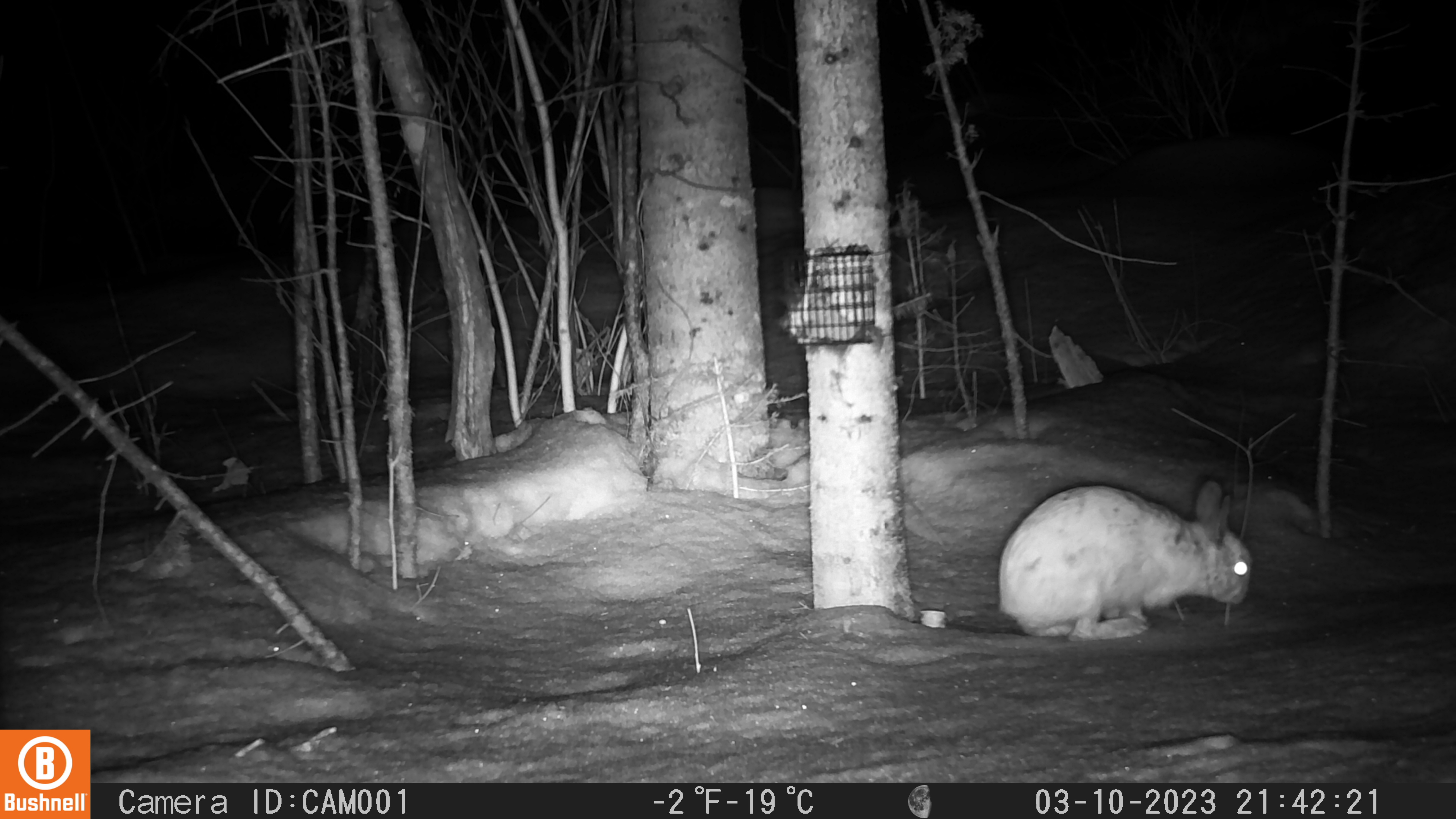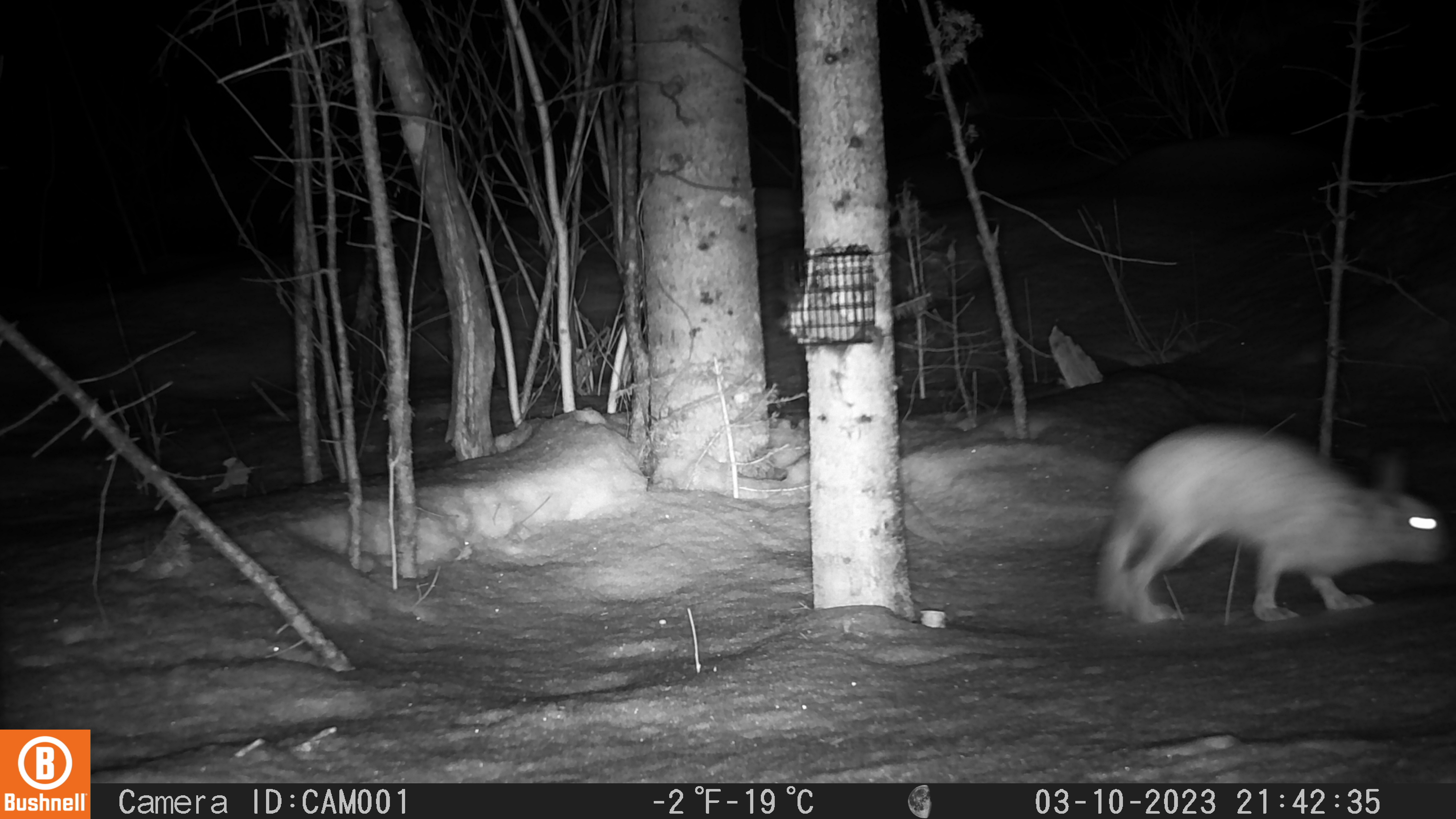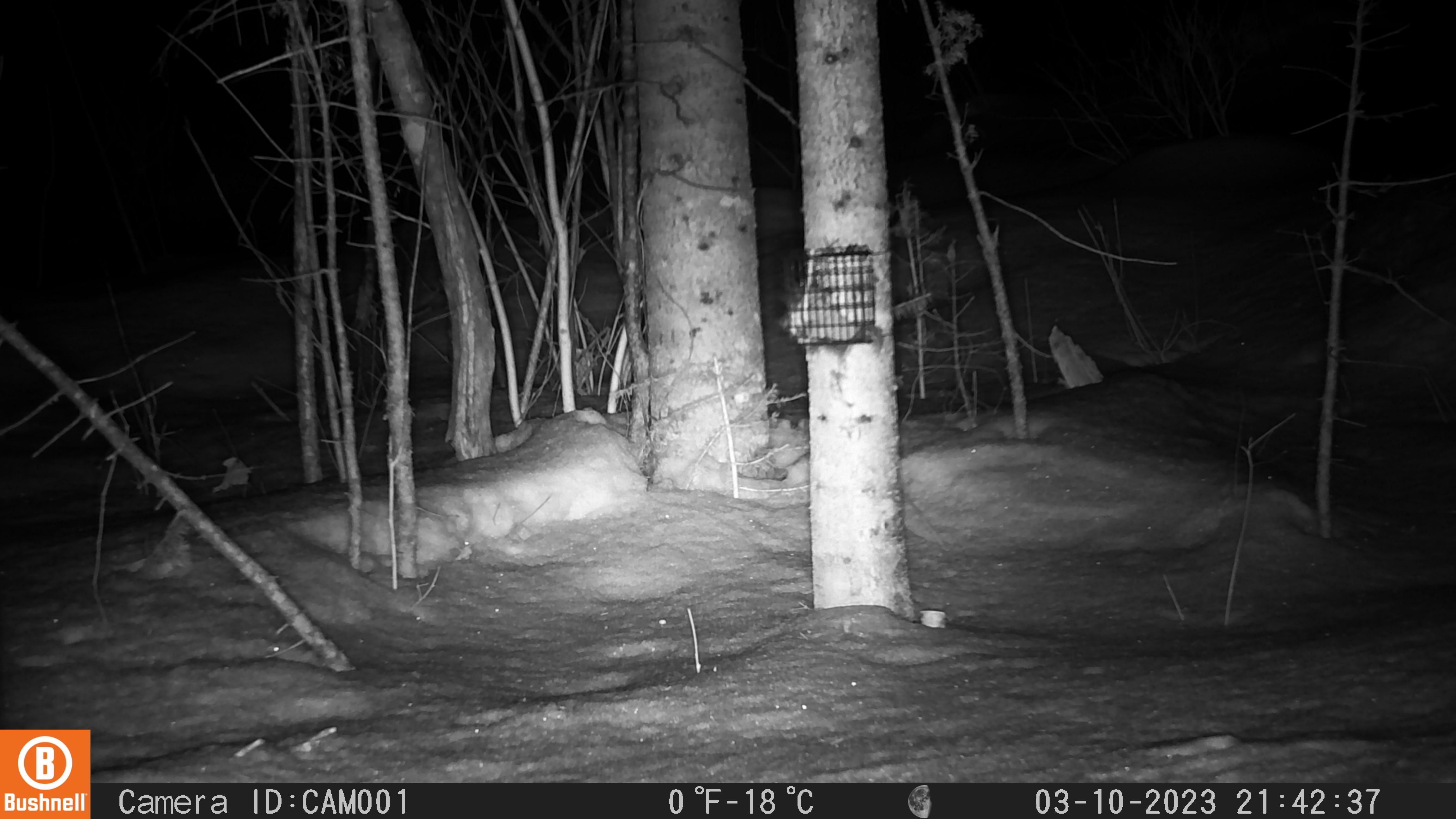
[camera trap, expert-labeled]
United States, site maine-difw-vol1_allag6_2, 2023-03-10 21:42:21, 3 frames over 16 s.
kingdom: Animalia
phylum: Chordata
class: Mammalia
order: Lagomorpha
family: Leporidae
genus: Lepus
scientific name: Lepus americanus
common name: snowshoe hare